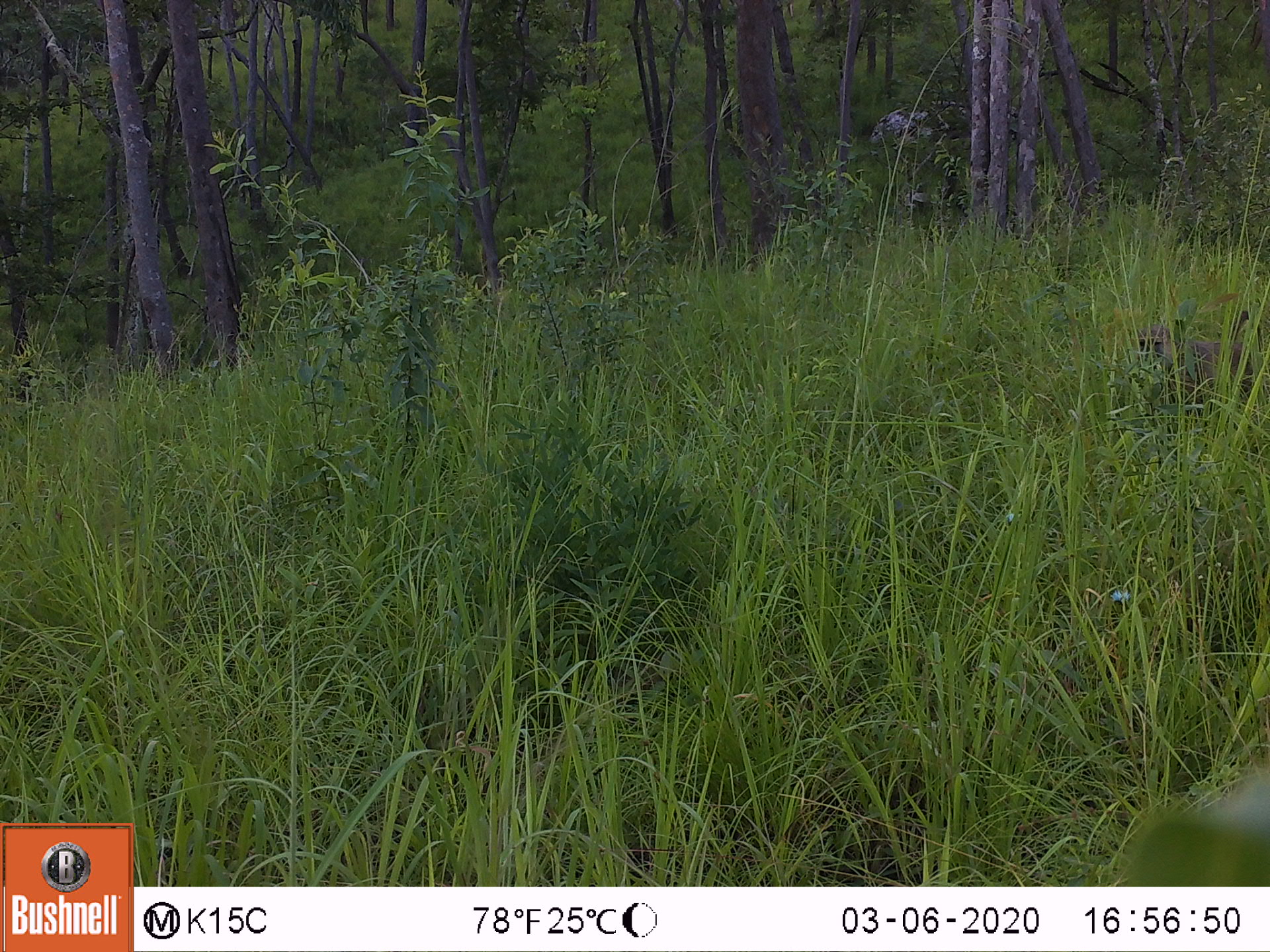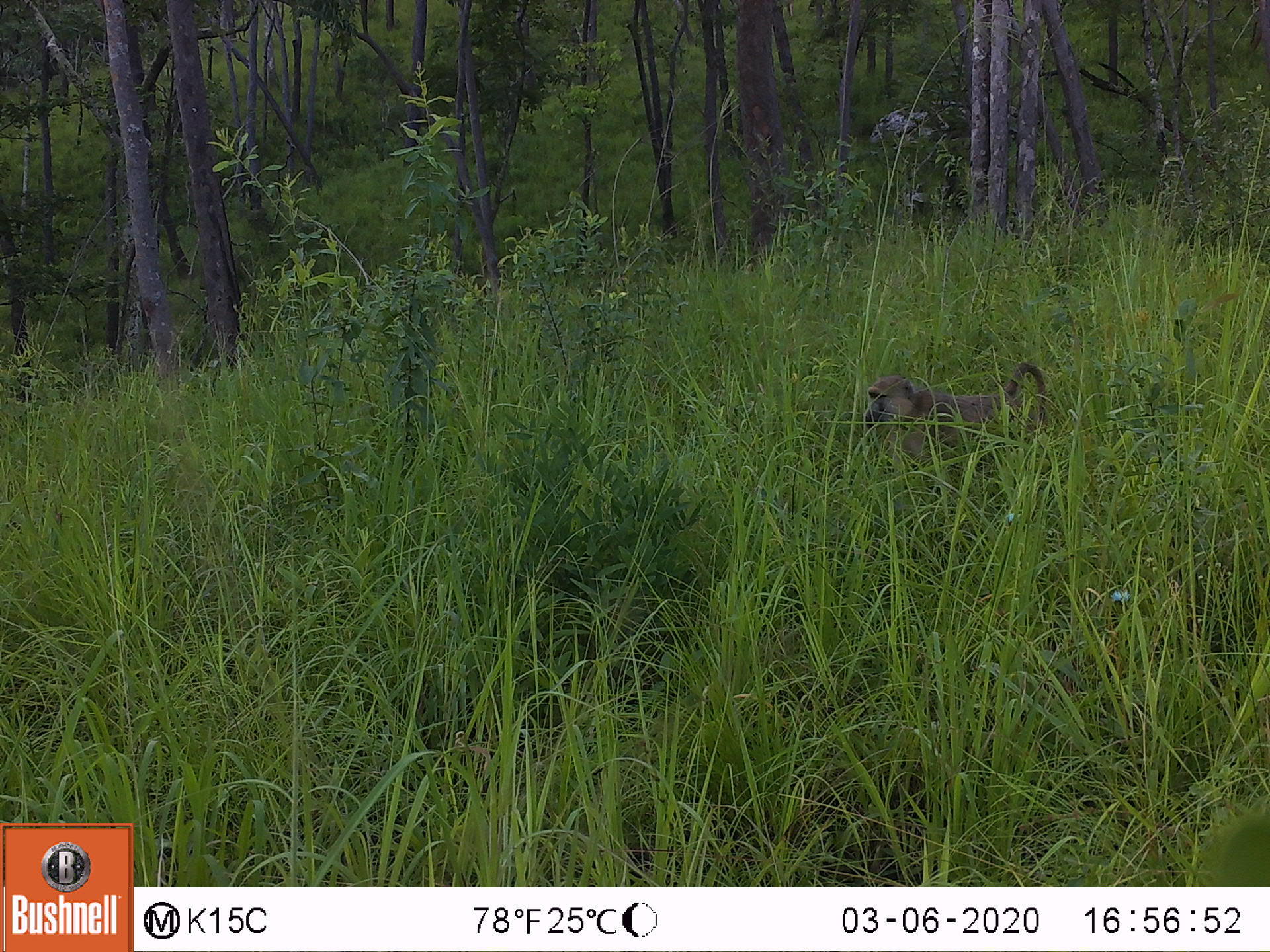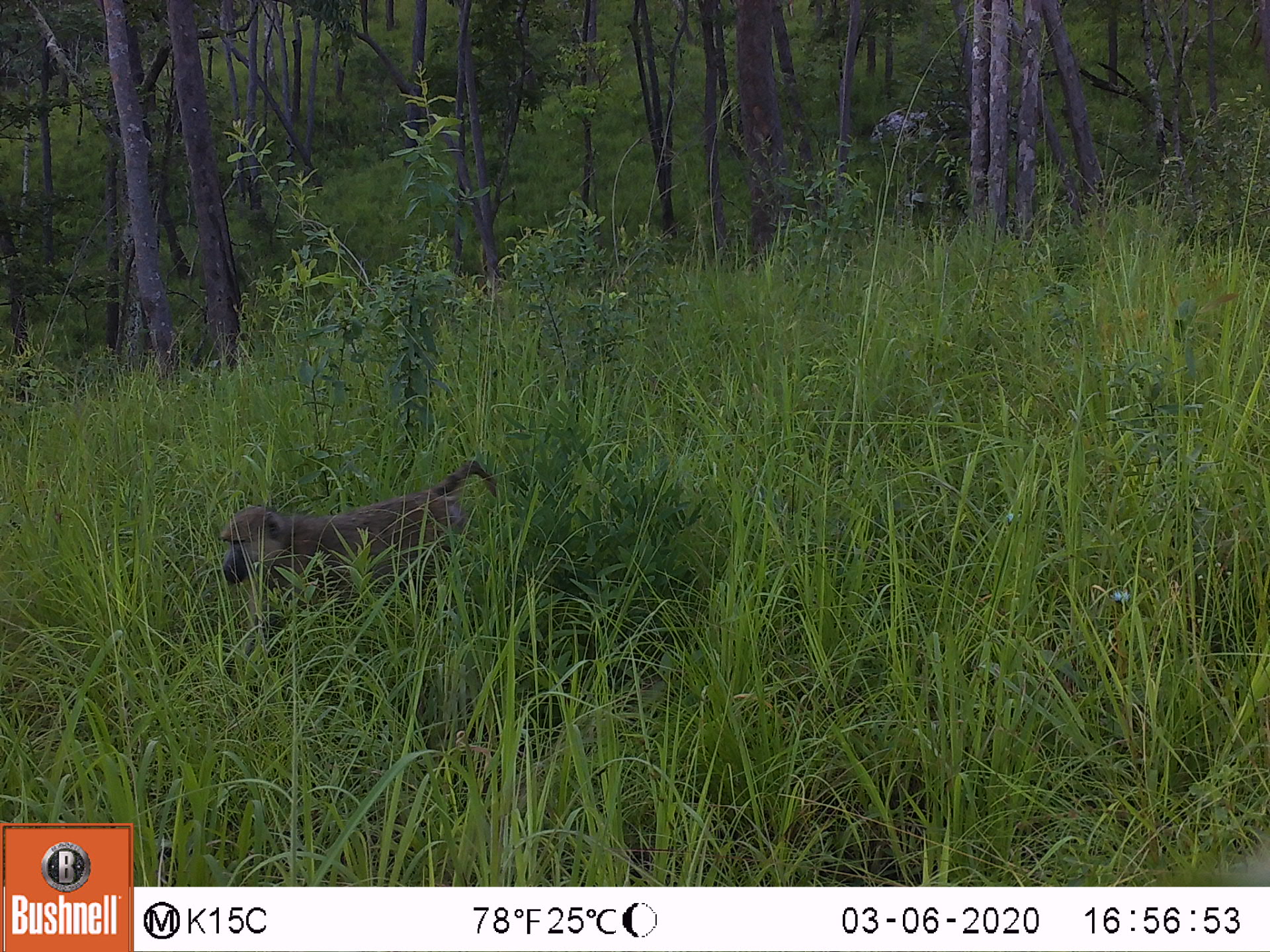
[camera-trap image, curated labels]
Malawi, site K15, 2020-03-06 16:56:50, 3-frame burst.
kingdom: Animalia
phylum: Chordata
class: Mammalia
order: Primates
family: Cercopithecidae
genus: Papio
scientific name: Papio cynocephalus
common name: yellow baboon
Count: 1.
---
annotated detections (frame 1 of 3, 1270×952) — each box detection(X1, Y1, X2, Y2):
yellow baboon: detection(1135, 306, 1266, 414)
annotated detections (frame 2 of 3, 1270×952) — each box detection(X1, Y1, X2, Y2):
yellow baboon: detection(860, 355, 1054, 468)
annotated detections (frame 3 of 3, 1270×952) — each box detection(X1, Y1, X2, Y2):
yellow baboon: detection(211, 460, 507, 616)